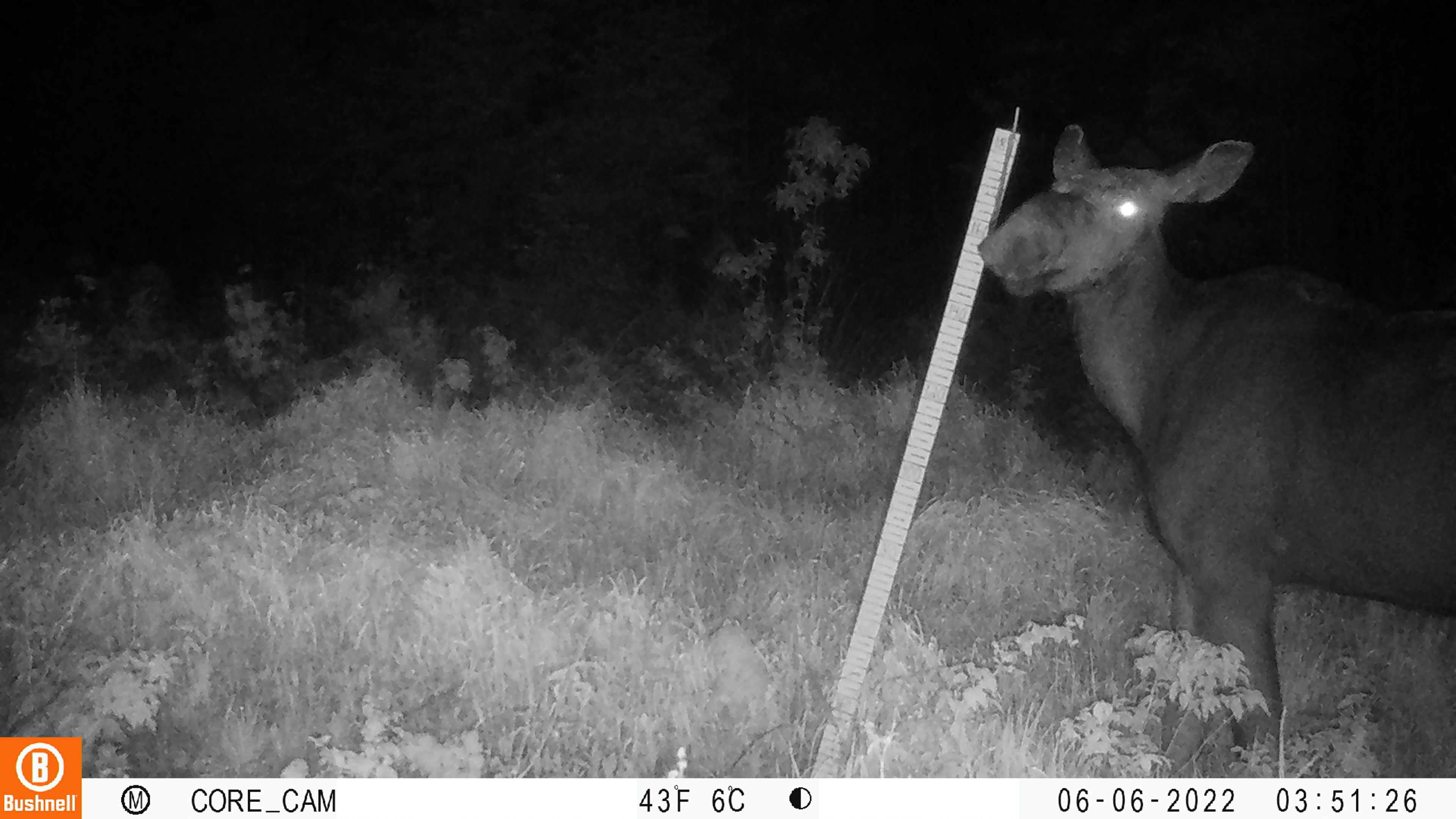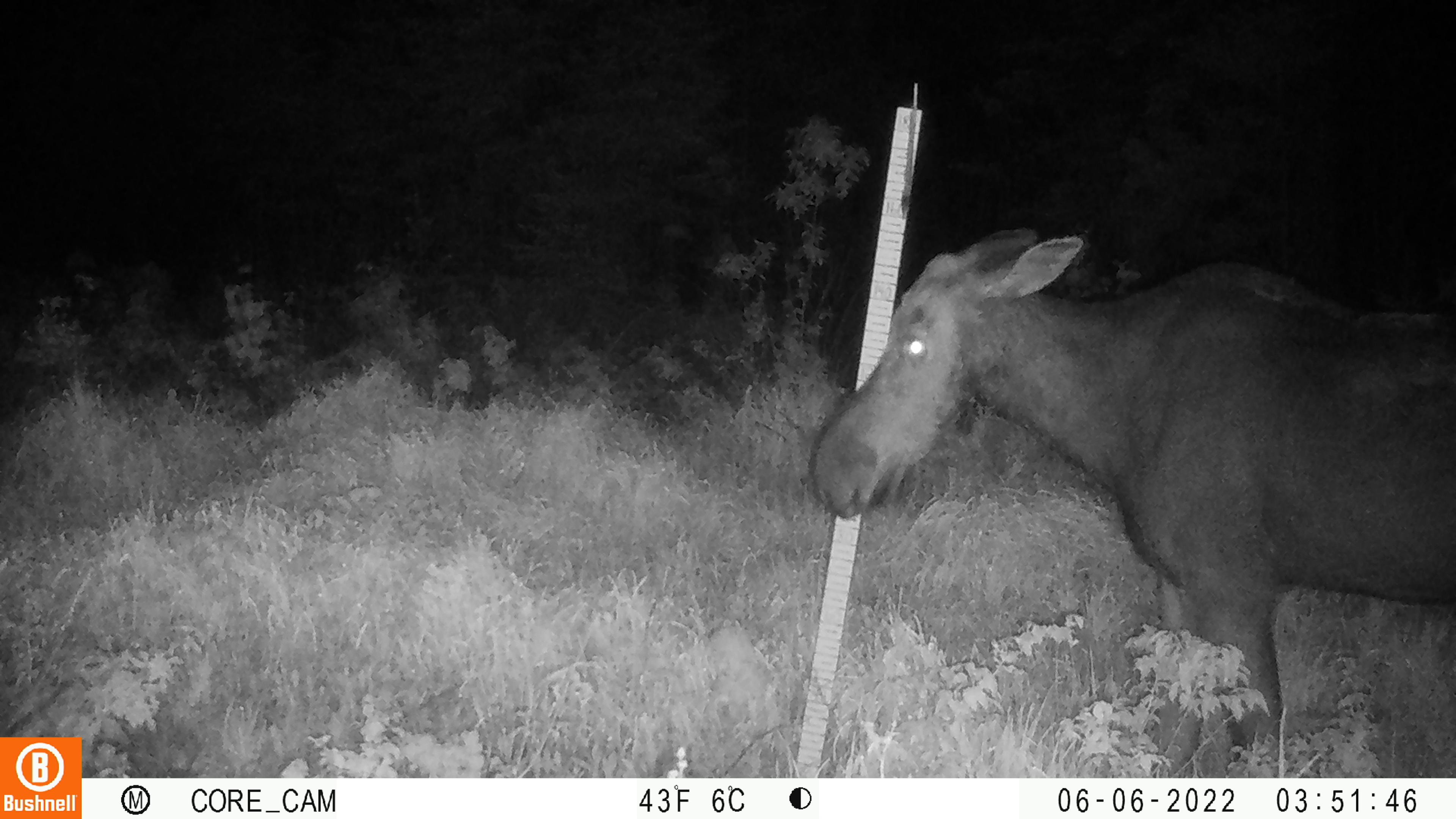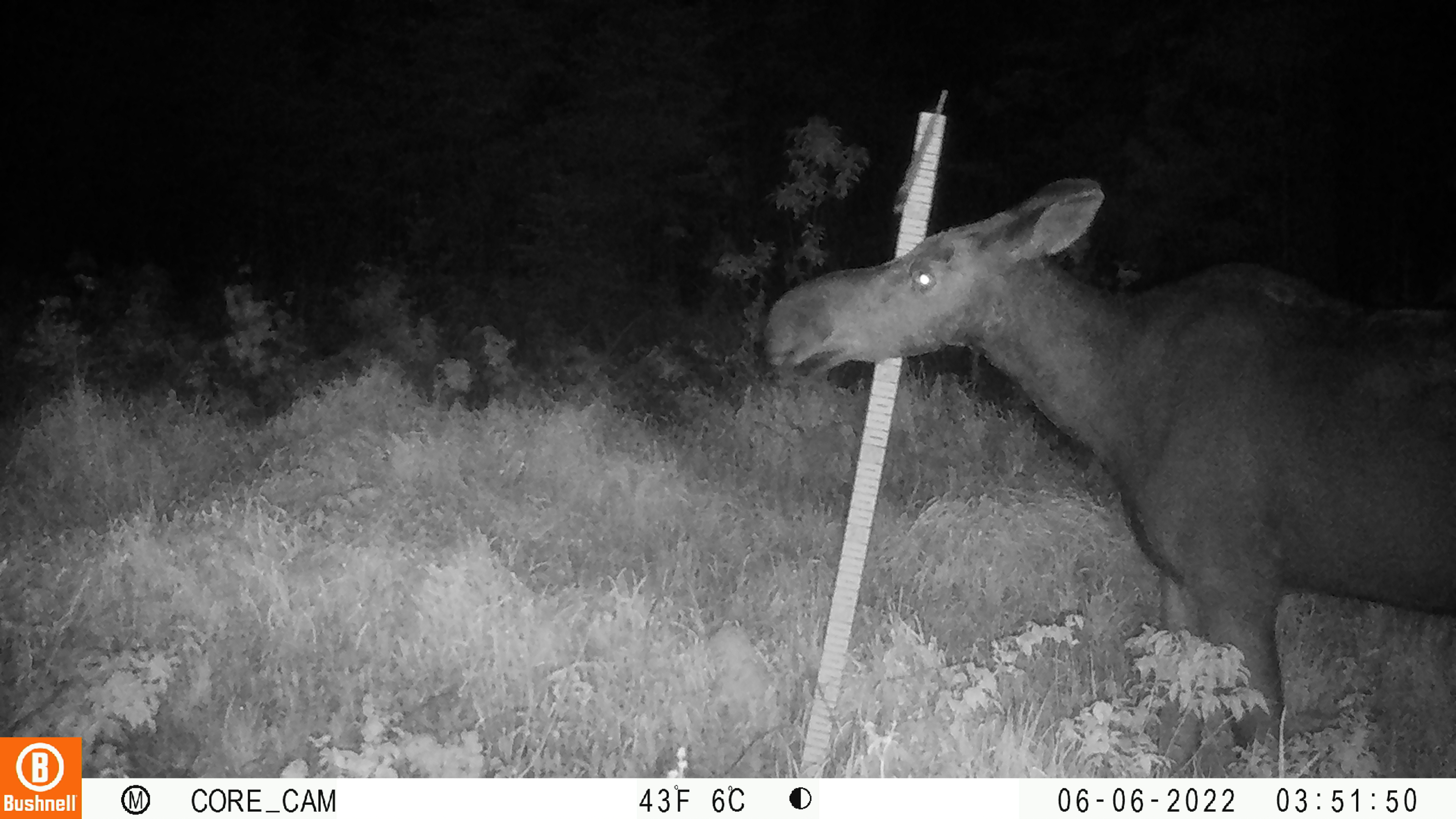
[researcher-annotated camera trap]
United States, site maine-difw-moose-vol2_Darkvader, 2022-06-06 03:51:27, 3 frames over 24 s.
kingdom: Animalia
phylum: Chordata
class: Mammalia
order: Artiodactyla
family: Cervidae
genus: Alces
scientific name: Alces alces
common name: moose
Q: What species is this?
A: Moose (Alces alces).